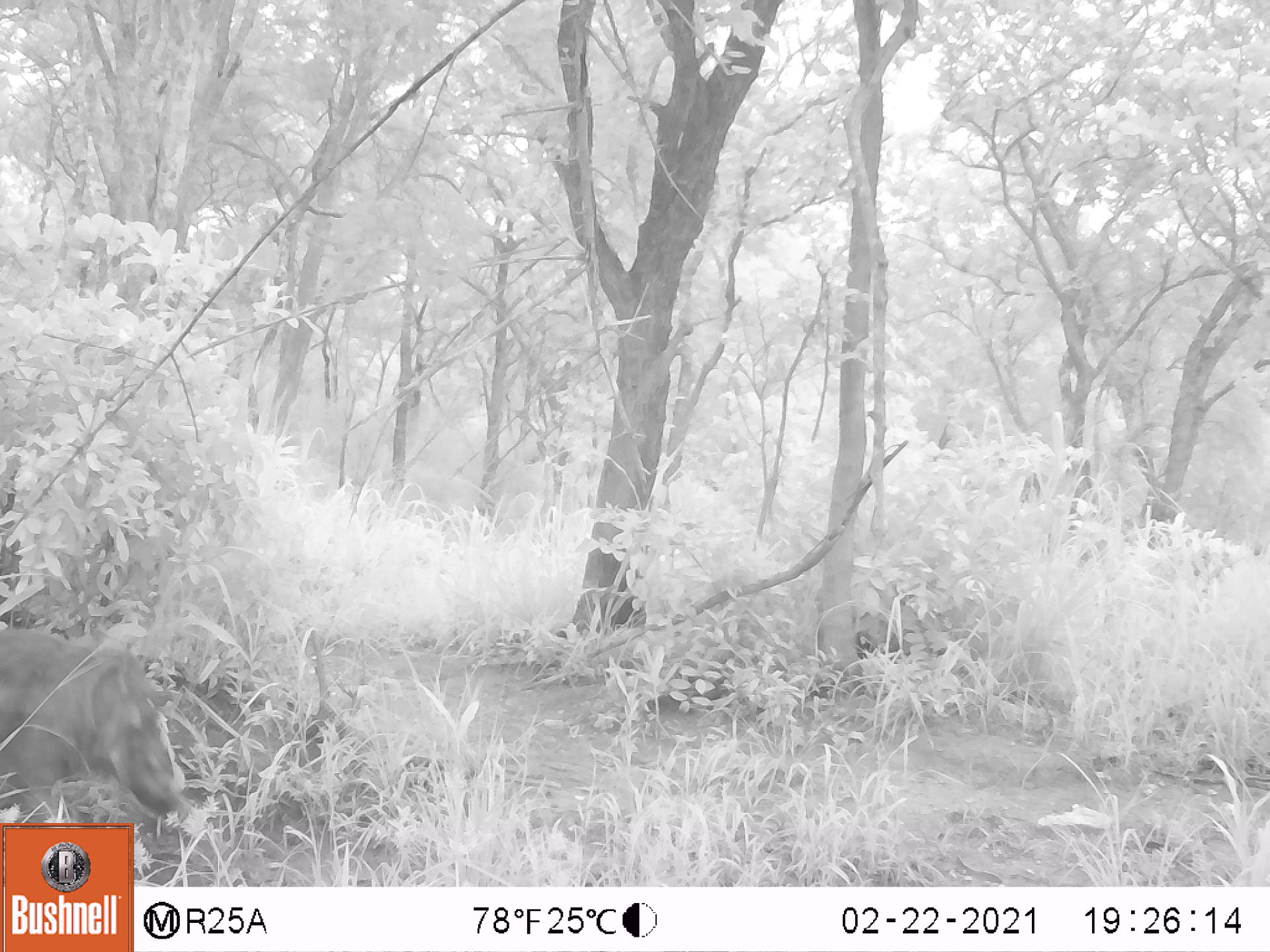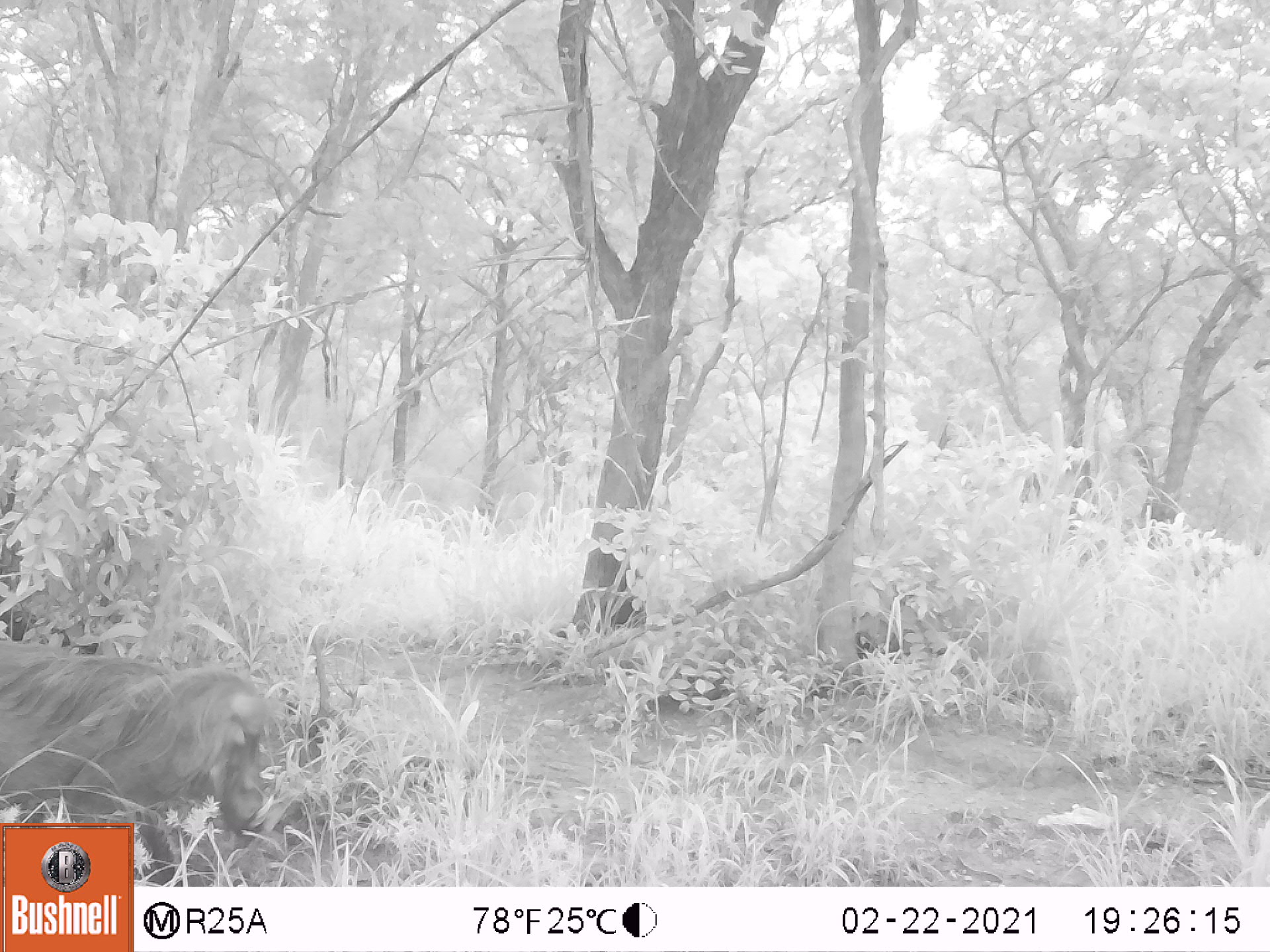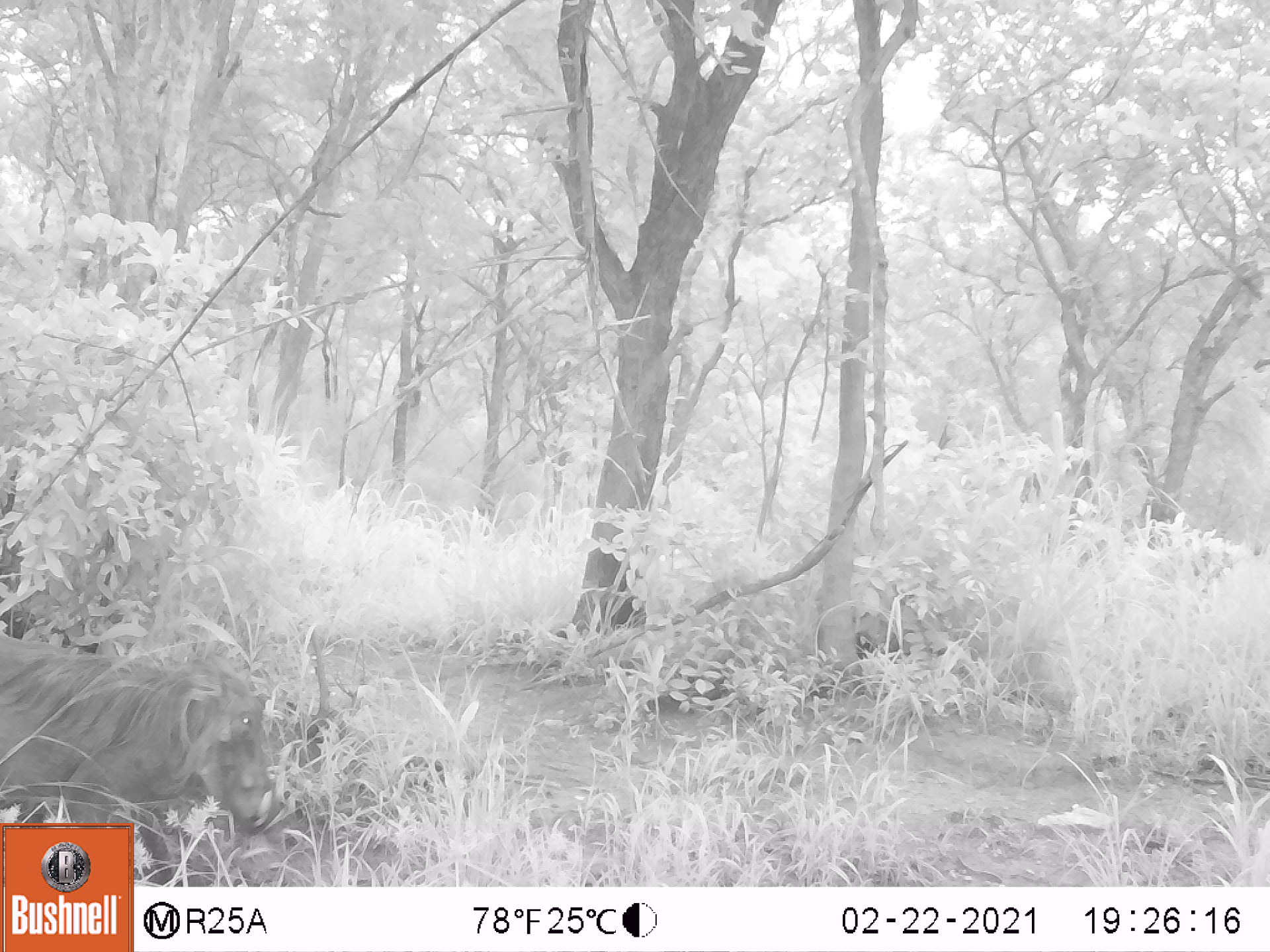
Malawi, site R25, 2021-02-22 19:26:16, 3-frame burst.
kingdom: Animalia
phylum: Chordata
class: Mammalia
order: Primates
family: Cercopithecidae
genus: Papio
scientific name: Papio cynocephalus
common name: yellow baboon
Yellow baboon (Papio cynocephalus), count 1.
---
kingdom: Animalia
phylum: Chordata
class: Mammalia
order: Artiodactyla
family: Suidae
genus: Phacochoerus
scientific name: Phacochoerus africanus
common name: common warthog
Common warthog (Phacochoerus africanus), count 1.